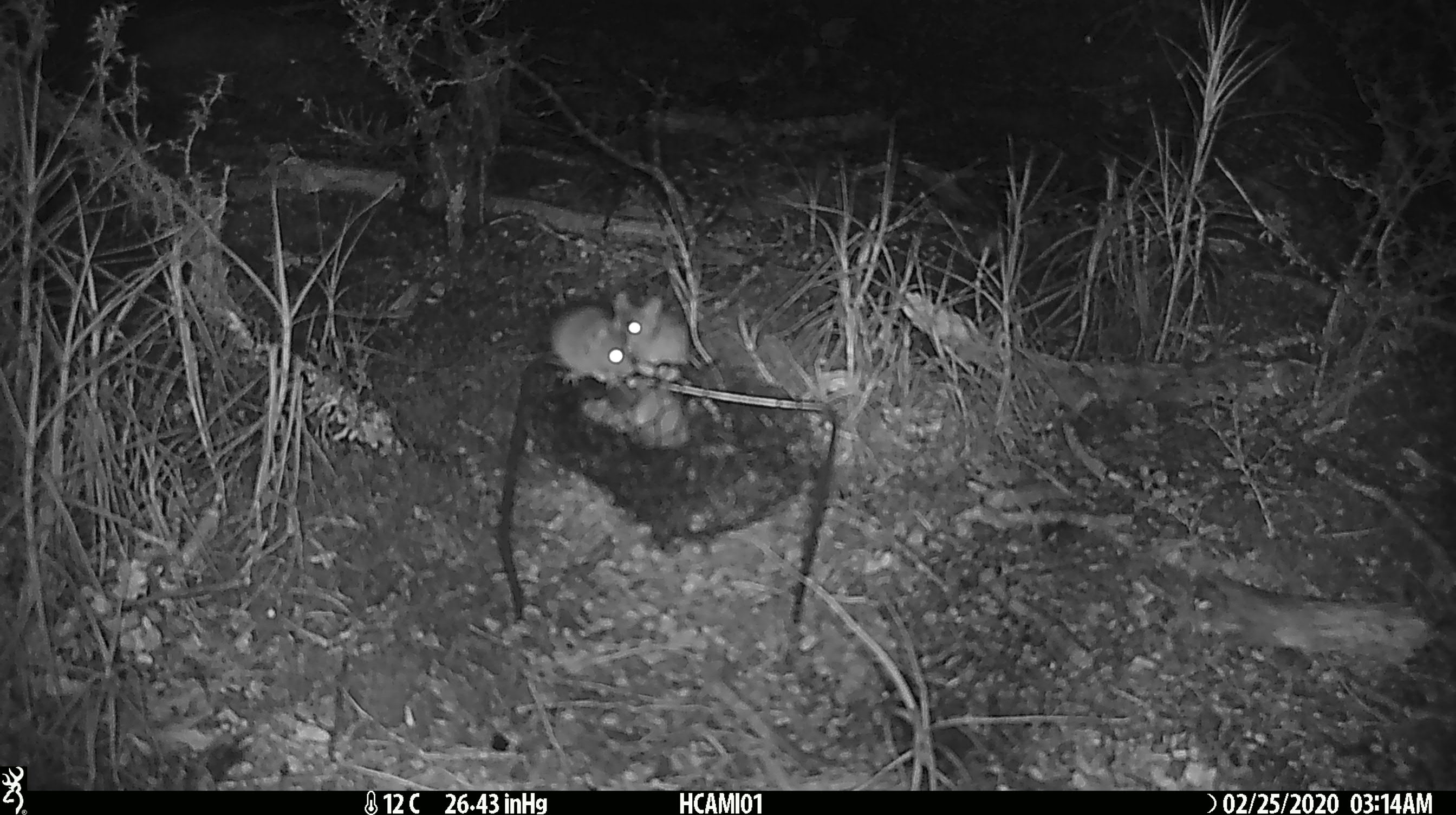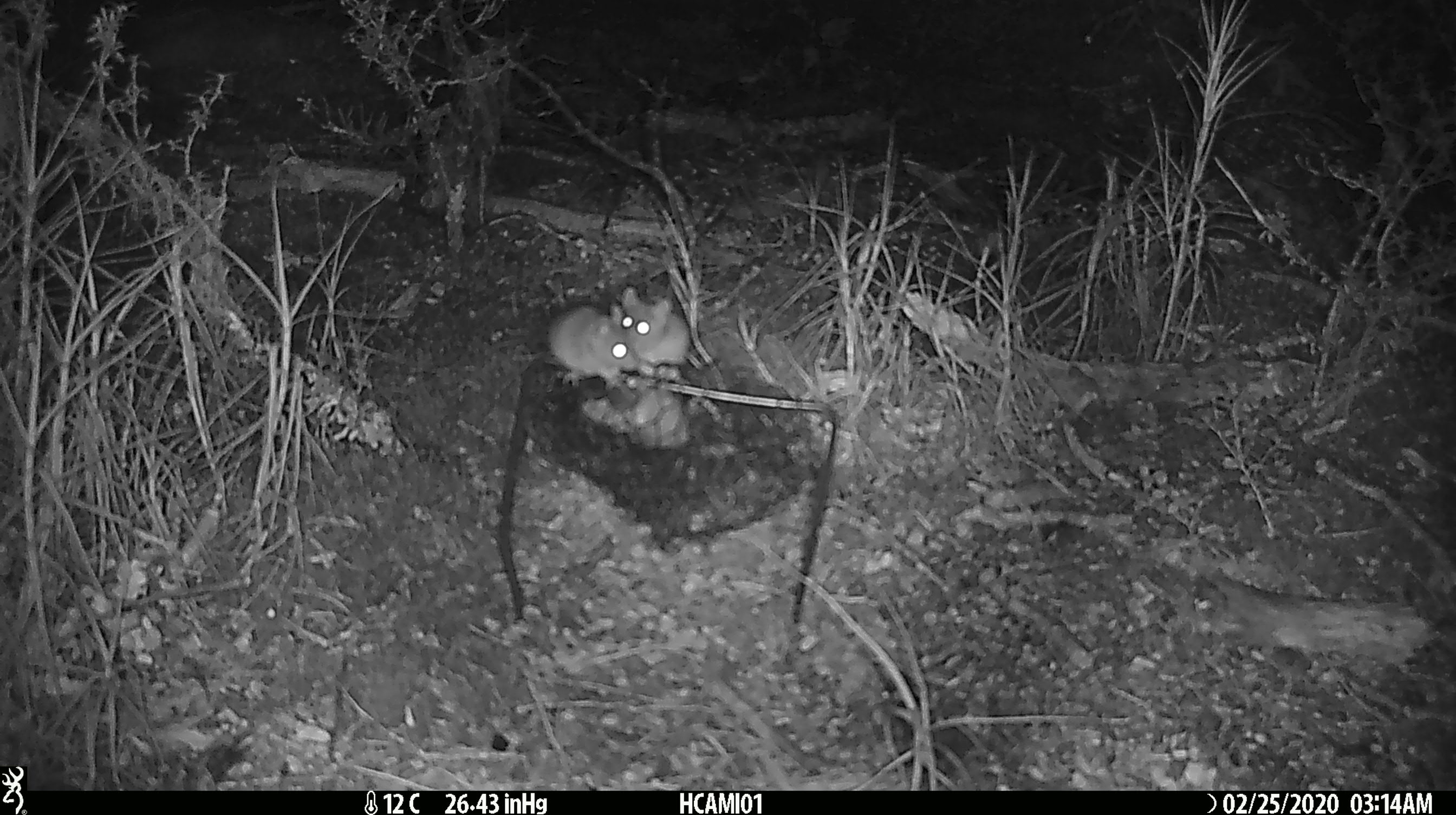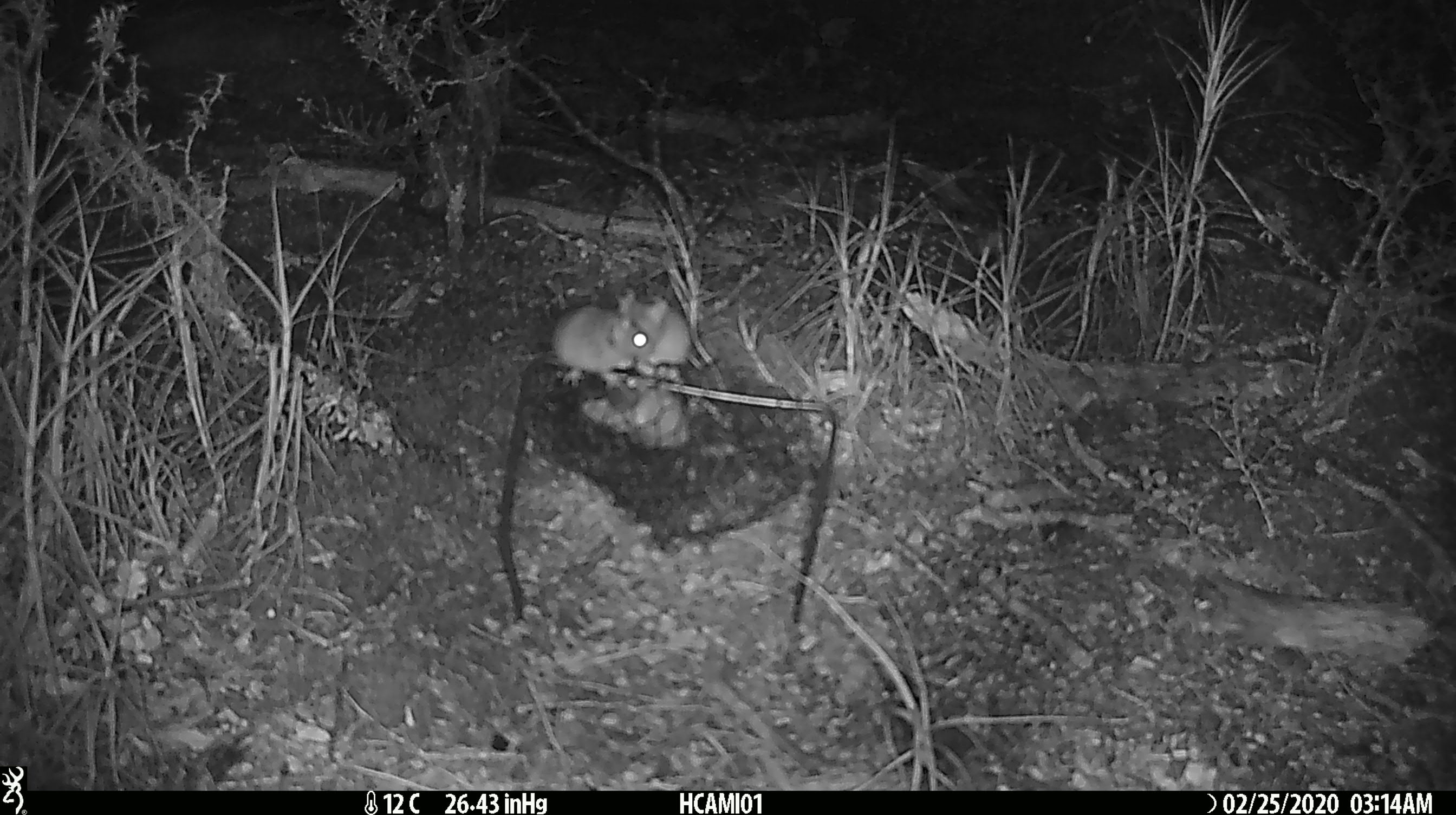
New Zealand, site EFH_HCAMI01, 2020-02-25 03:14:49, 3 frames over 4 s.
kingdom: Animalia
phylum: Chordata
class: Mammalia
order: Rodentia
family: Muridae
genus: Mus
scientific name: Mus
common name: mouse